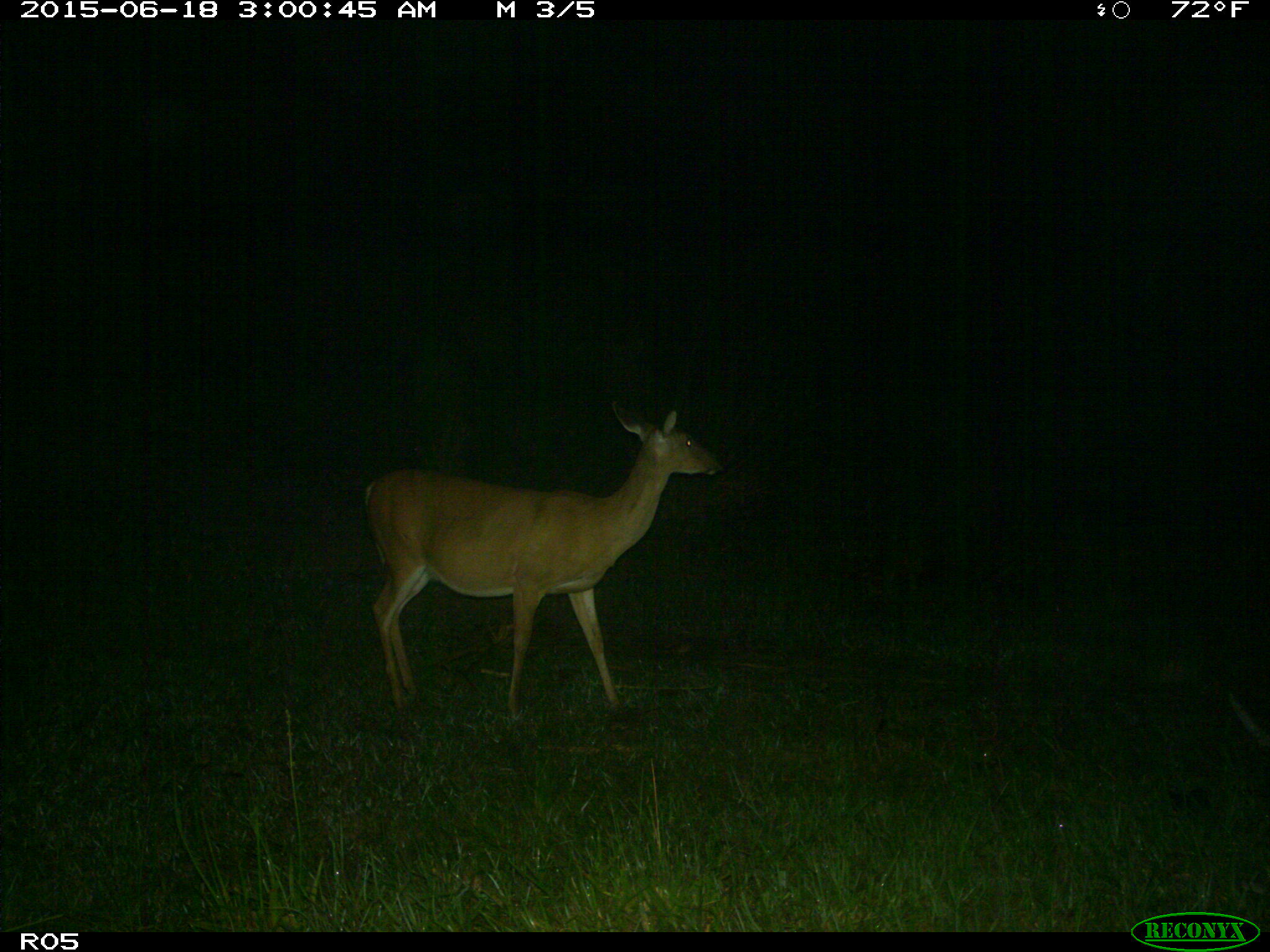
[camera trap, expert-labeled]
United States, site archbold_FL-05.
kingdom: Animalia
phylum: Chordata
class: Mammalia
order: Artiodactyla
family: Cervidae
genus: Odocoileus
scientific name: Odocoileus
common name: deer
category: unidentified deer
Unidentified deer (deer) (Odocoileus).